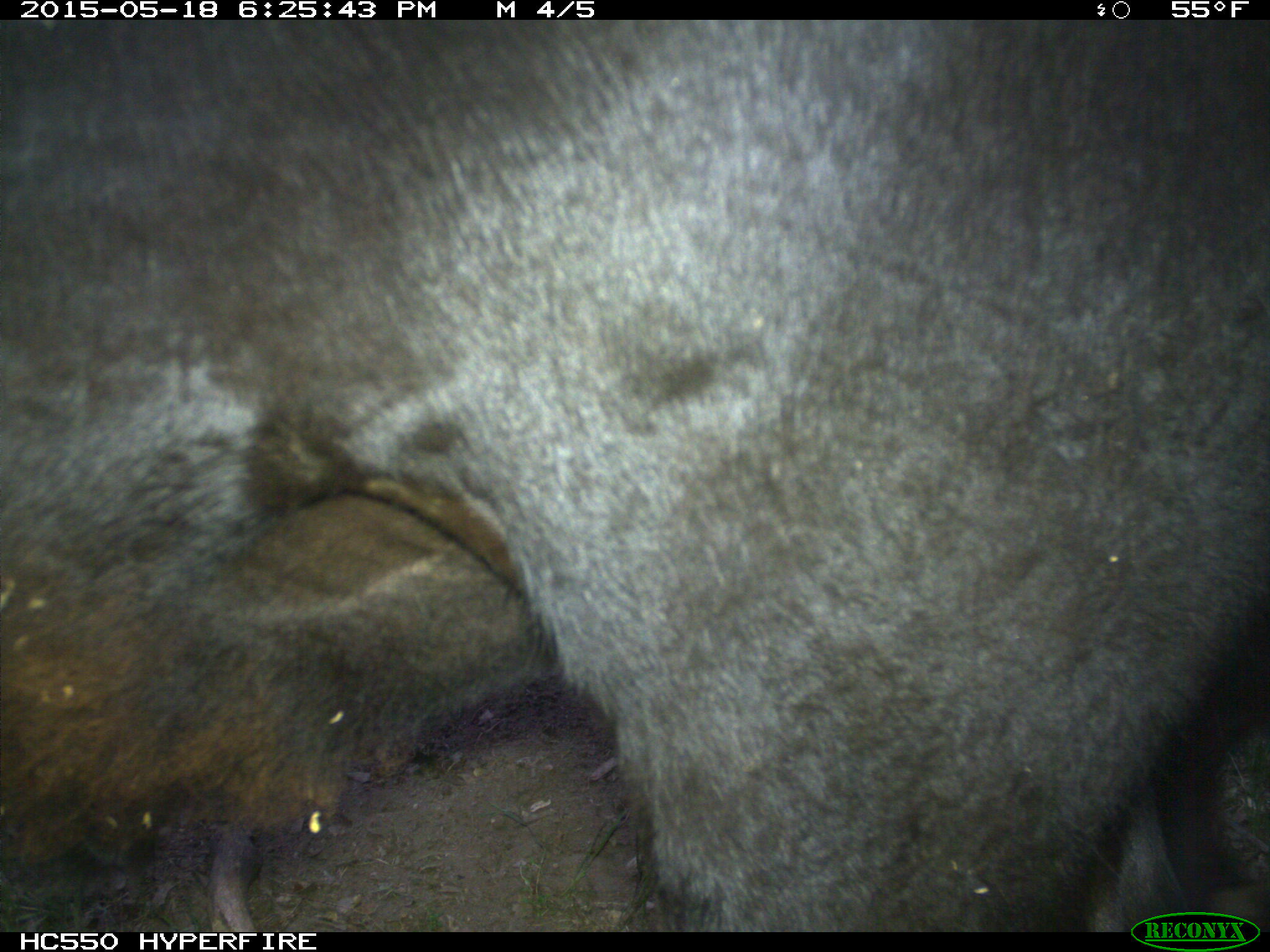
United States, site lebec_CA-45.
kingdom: Animalia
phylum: Chordata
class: Mammalia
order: Artiodactyla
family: Bovidae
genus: Bos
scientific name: Bos taurus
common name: domestic cow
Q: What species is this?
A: Bos taurus (domestic cow).